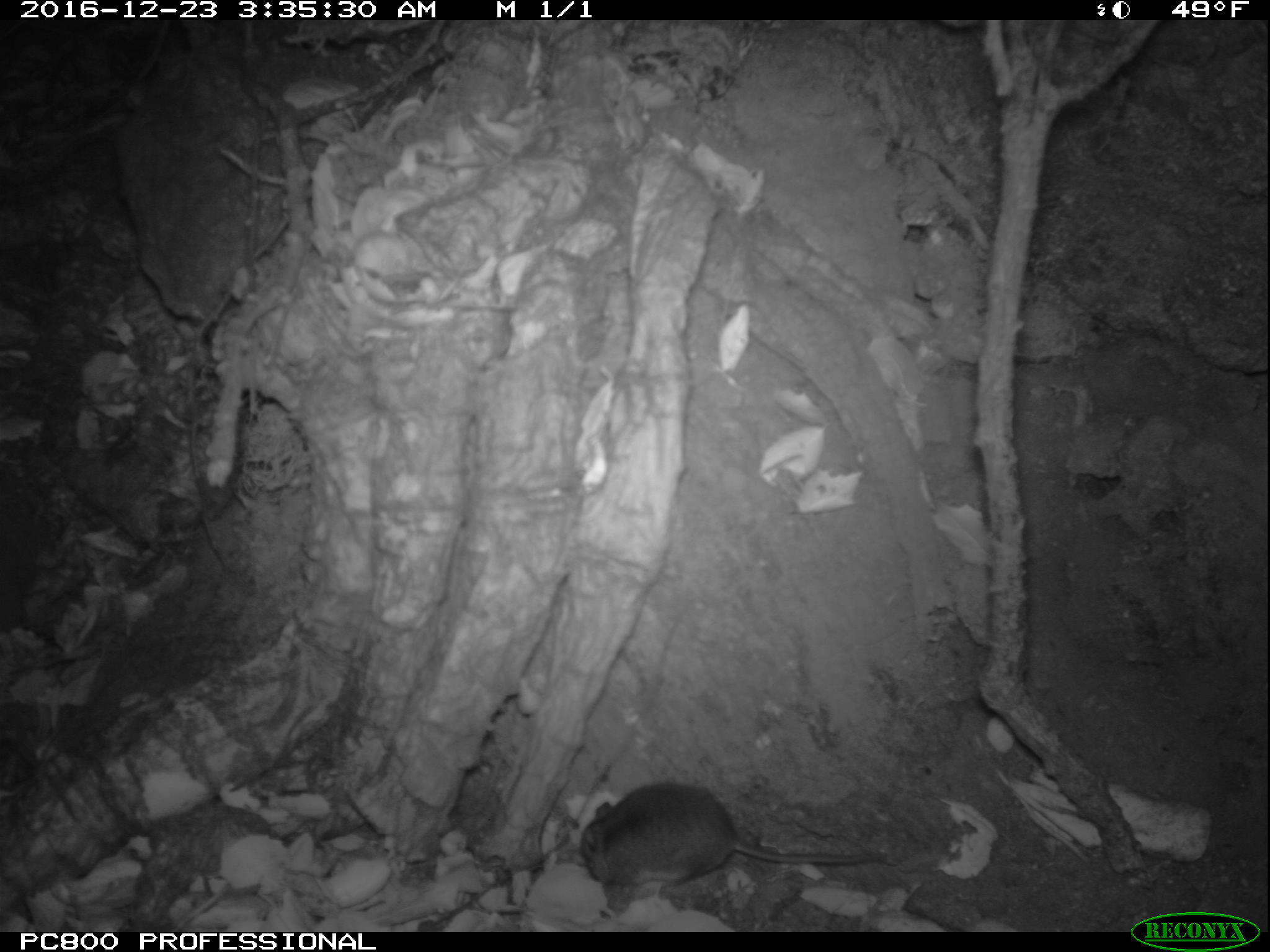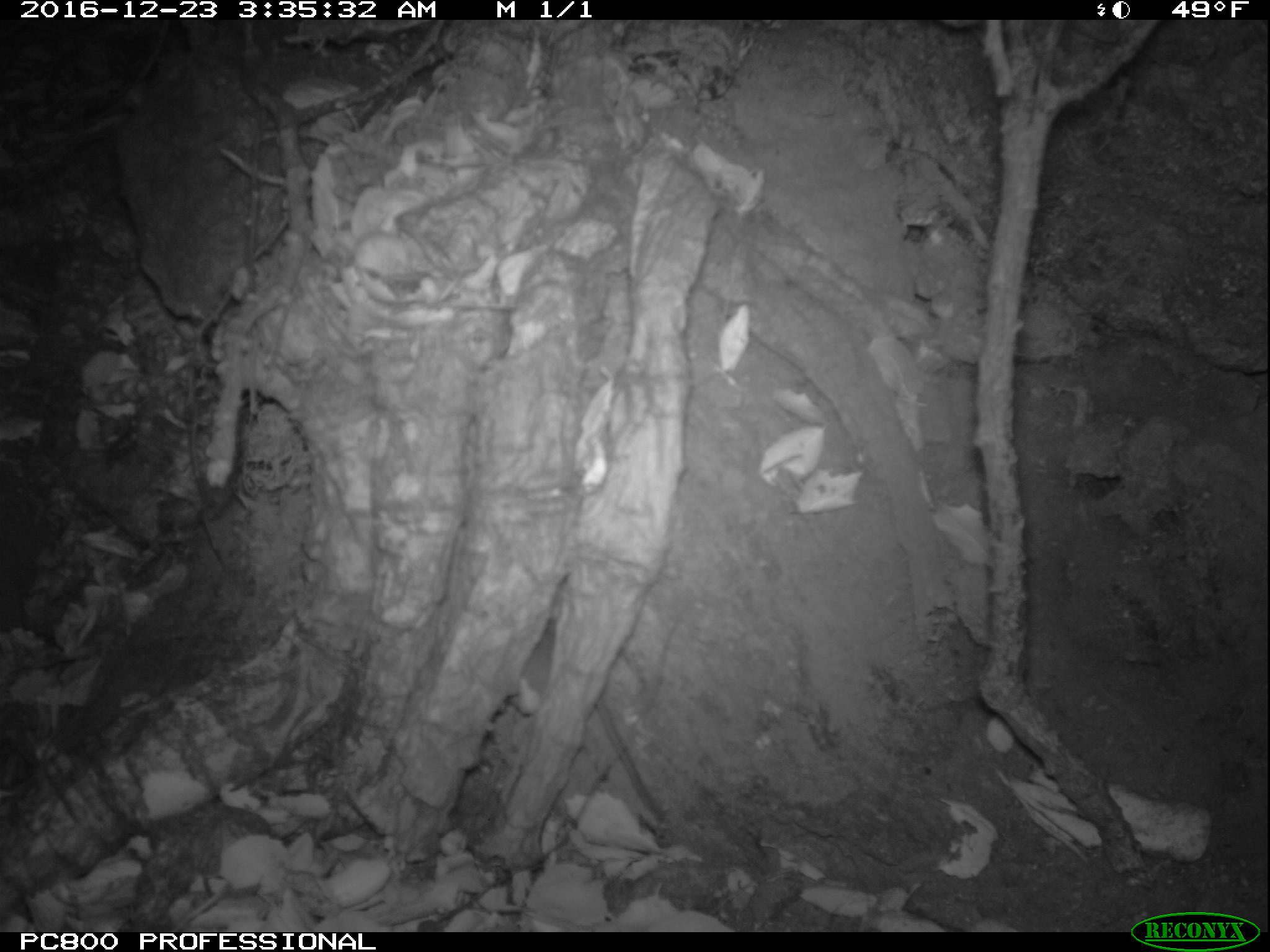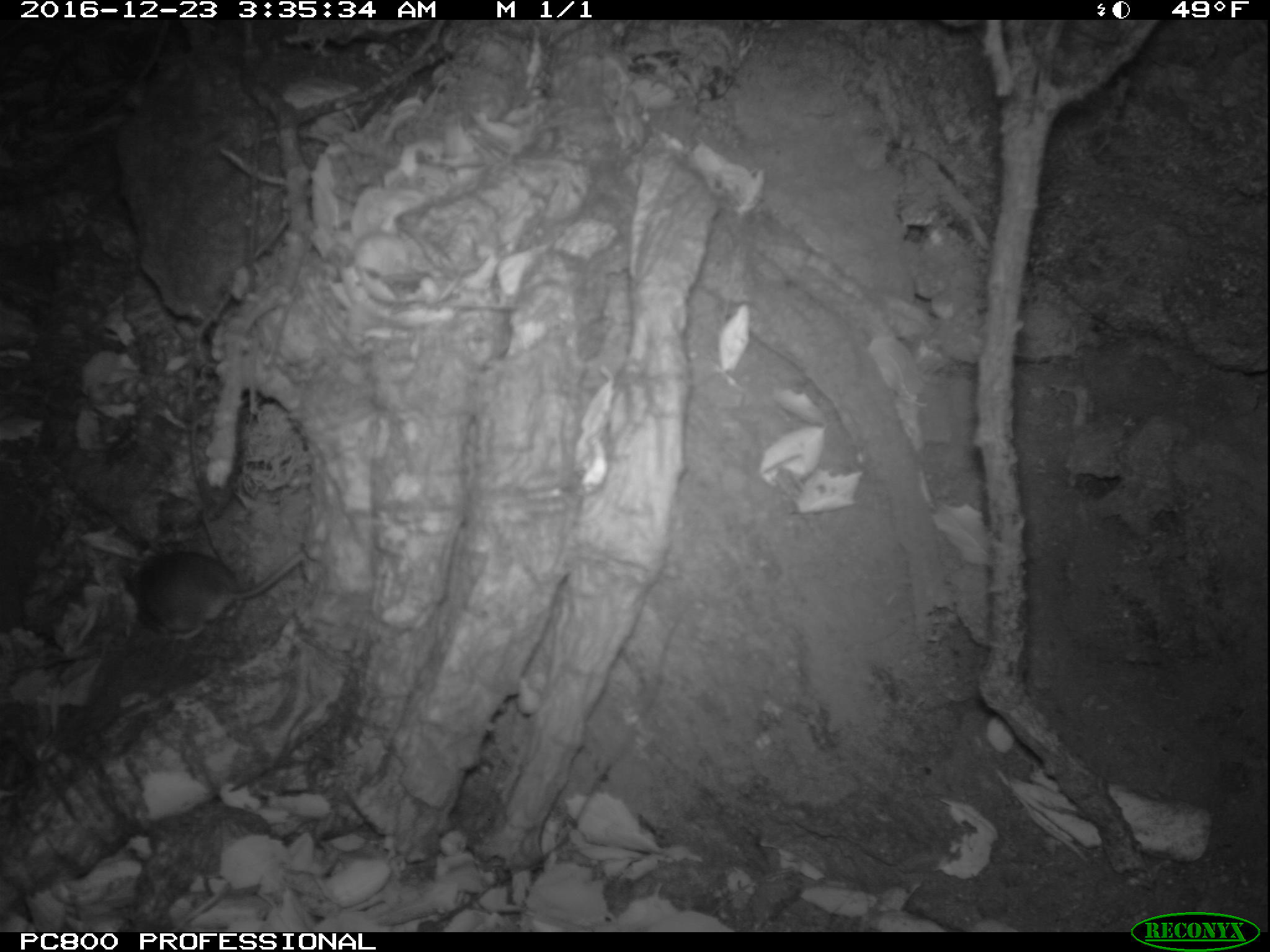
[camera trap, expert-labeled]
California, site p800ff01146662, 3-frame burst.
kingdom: Animalia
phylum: Chordata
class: Mammalia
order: Rodentia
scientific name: Rodentia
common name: rodent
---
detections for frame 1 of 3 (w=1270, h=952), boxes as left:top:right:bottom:
rodent: 580:783:886:886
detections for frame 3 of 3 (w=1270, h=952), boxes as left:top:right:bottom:
rodent: 120:549:306:640